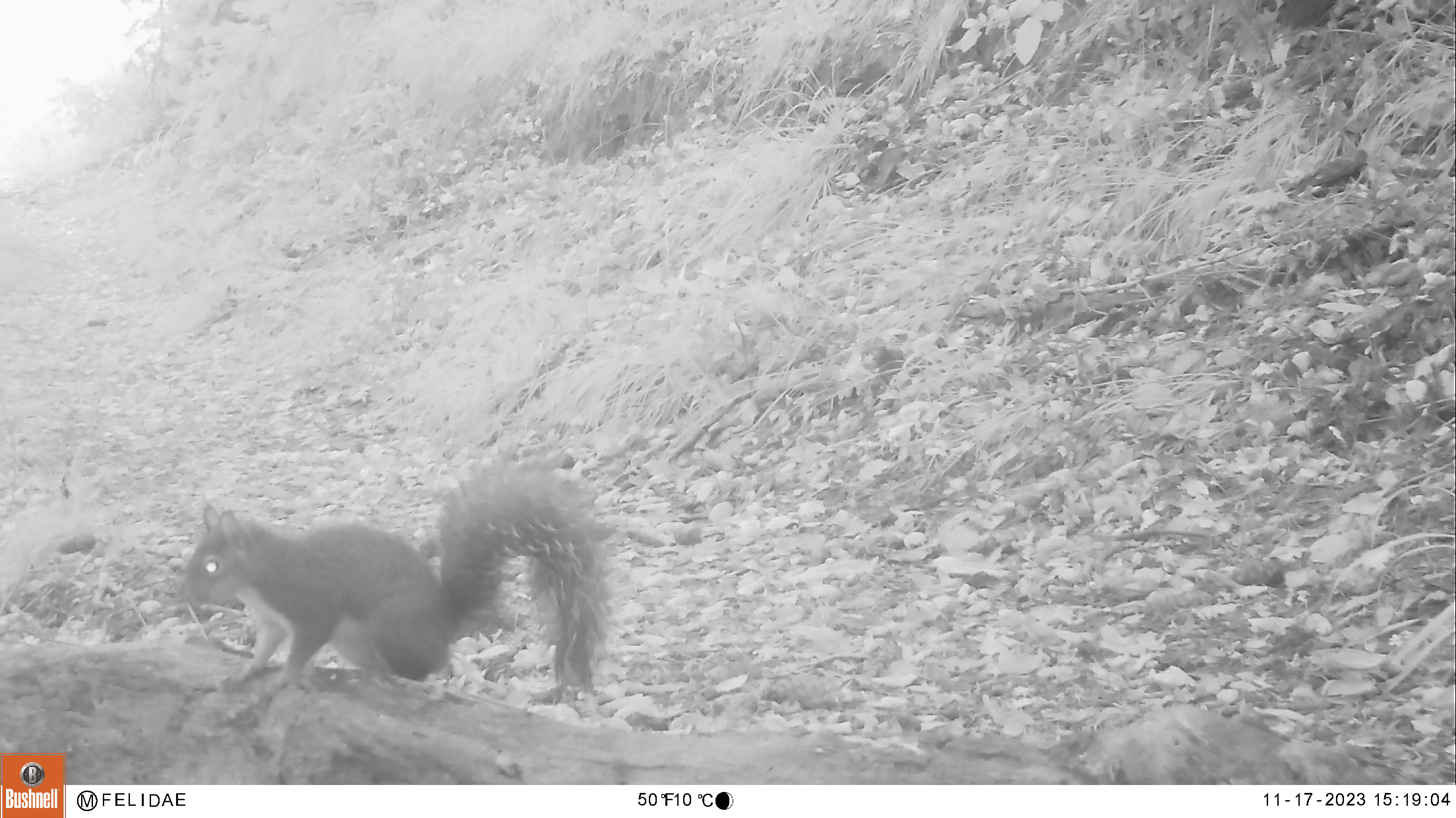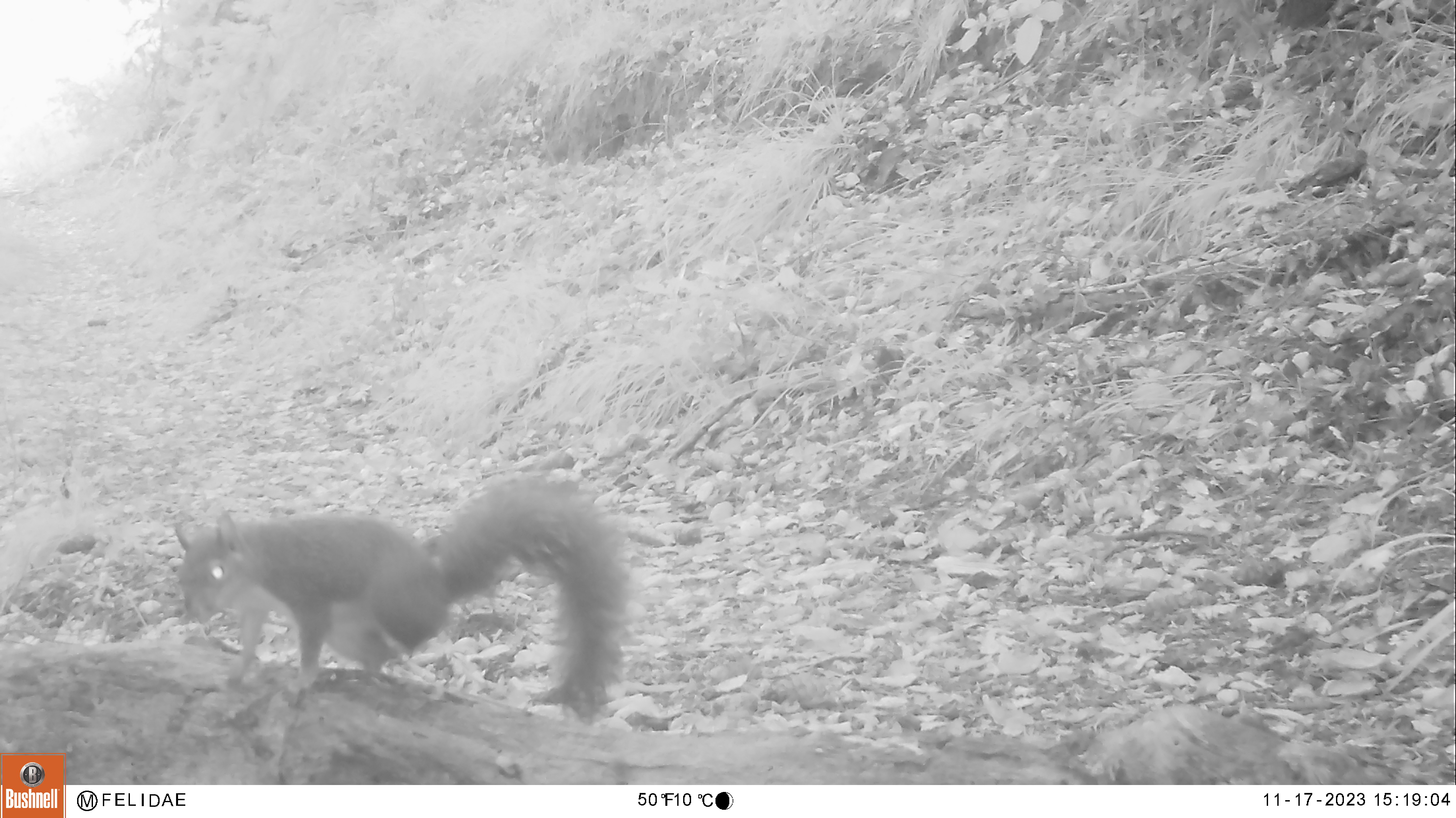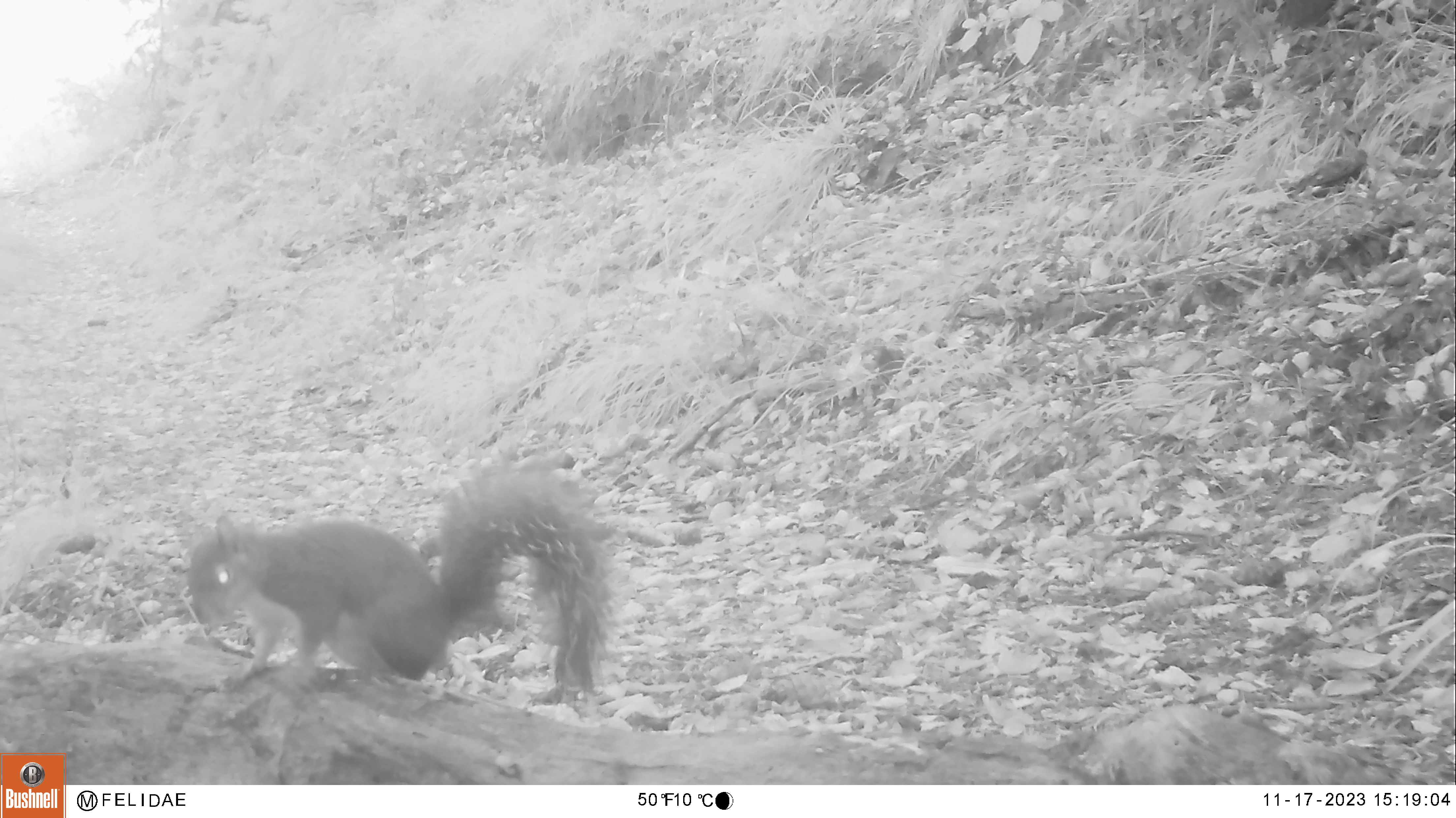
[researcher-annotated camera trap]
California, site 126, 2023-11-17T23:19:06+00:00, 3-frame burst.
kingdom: Animalia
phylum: Chordata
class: Mammalia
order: Rodentia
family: Sciuridae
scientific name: Sciuridae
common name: squirrel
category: unknown squirrel